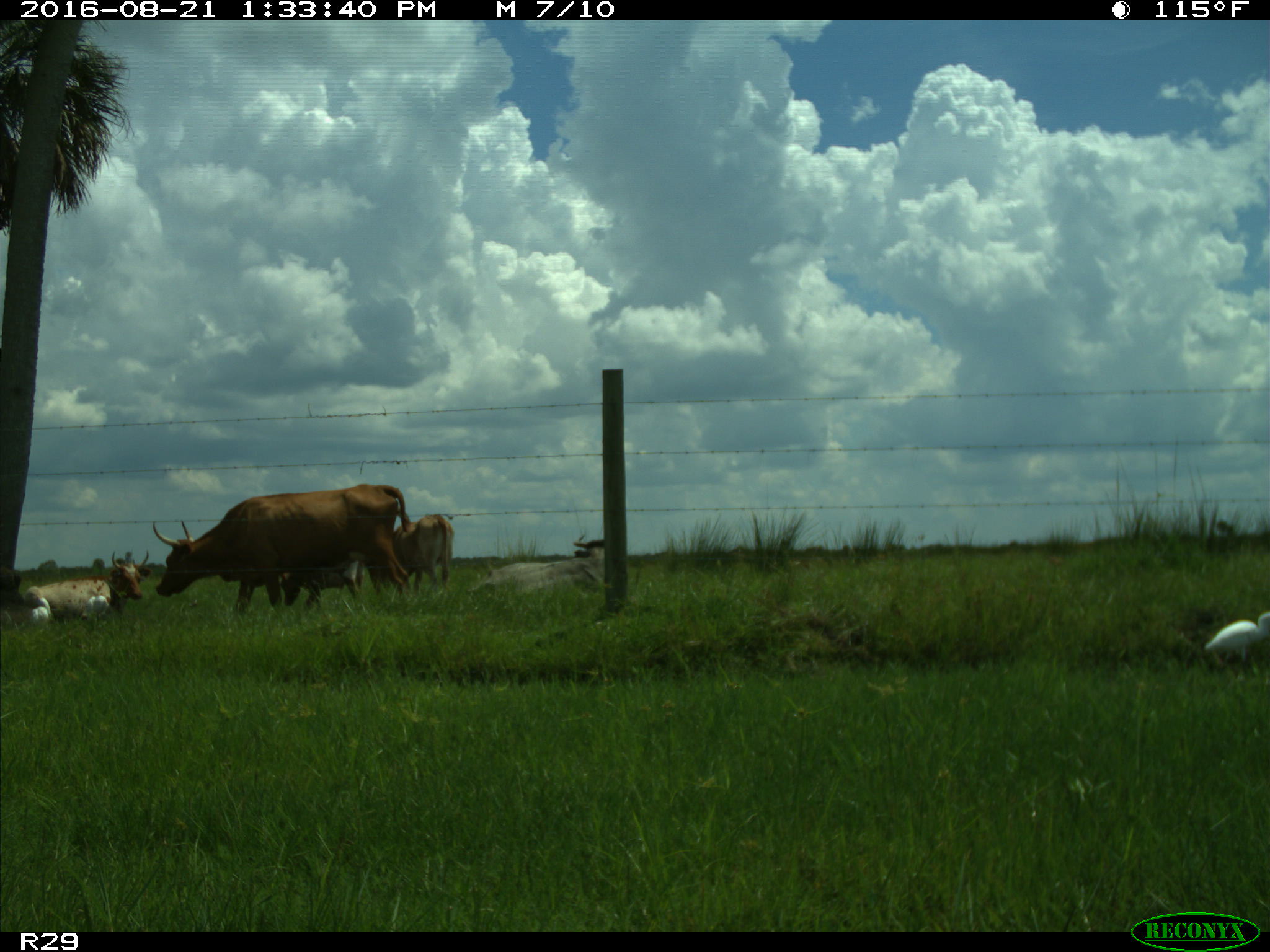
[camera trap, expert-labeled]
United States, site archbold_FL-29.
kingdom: Animalia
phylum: Chordata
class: Mammalia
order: Artiodactyla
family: Bovidae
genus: Bos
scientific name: Bos taurus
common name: domestic cow